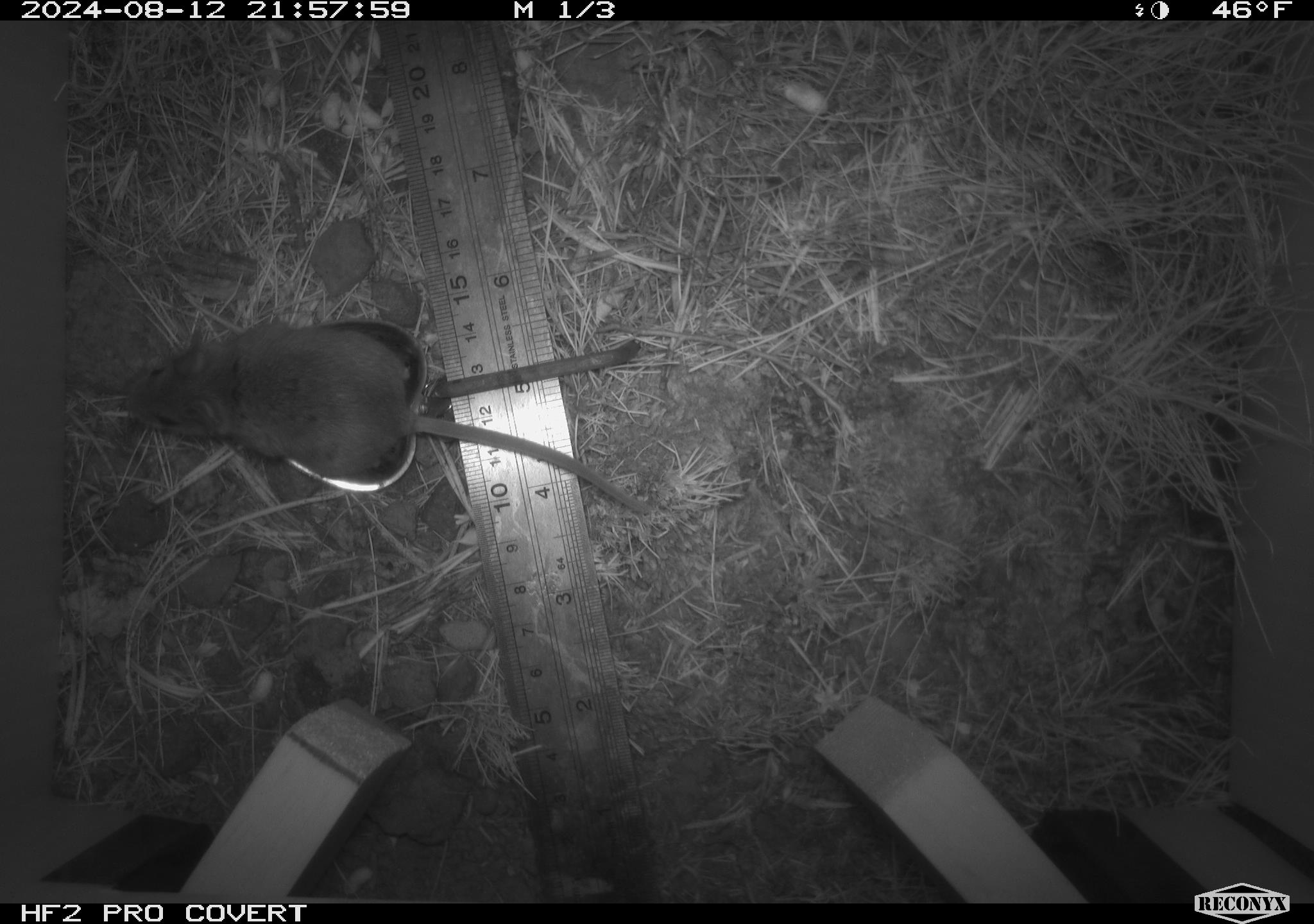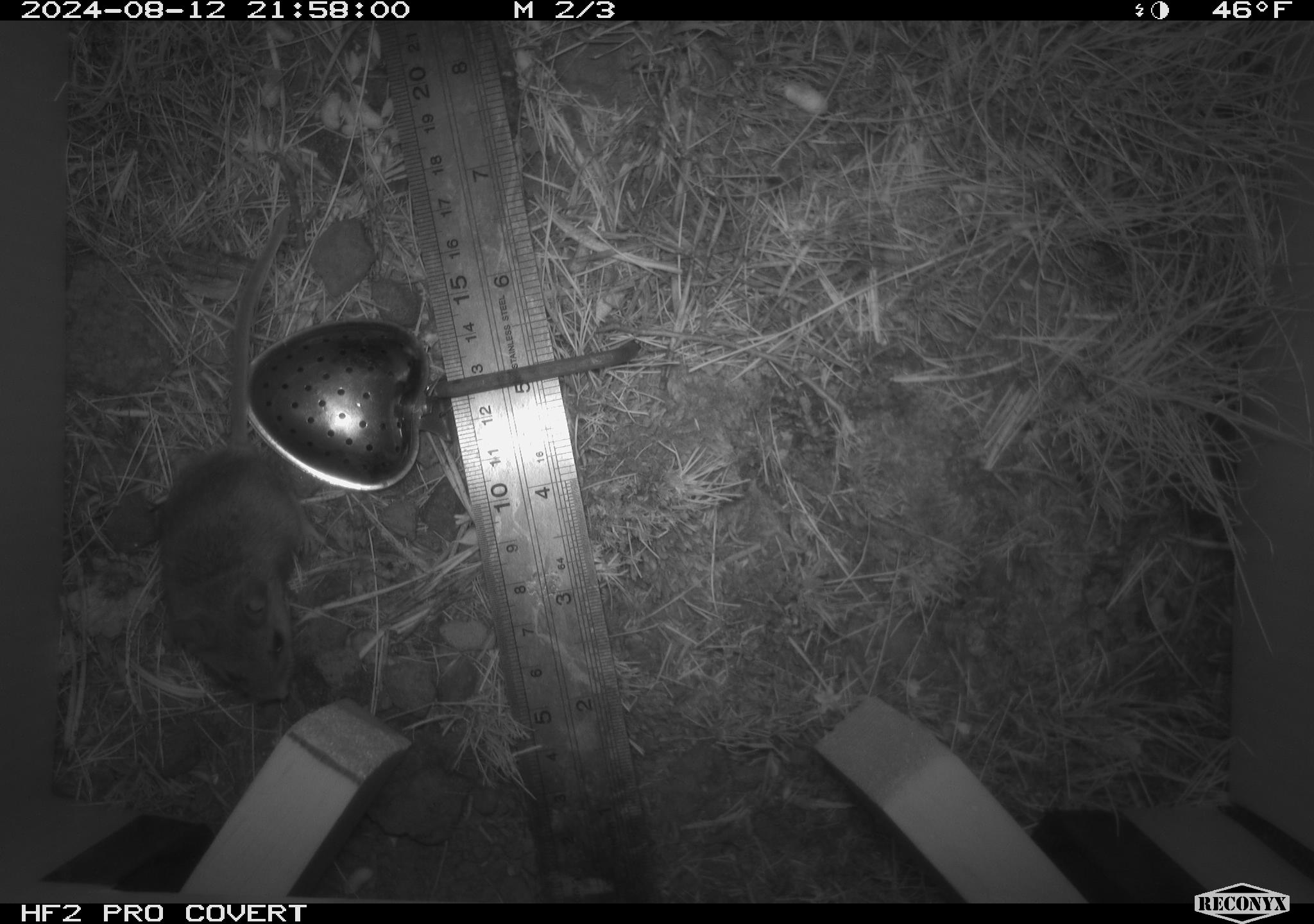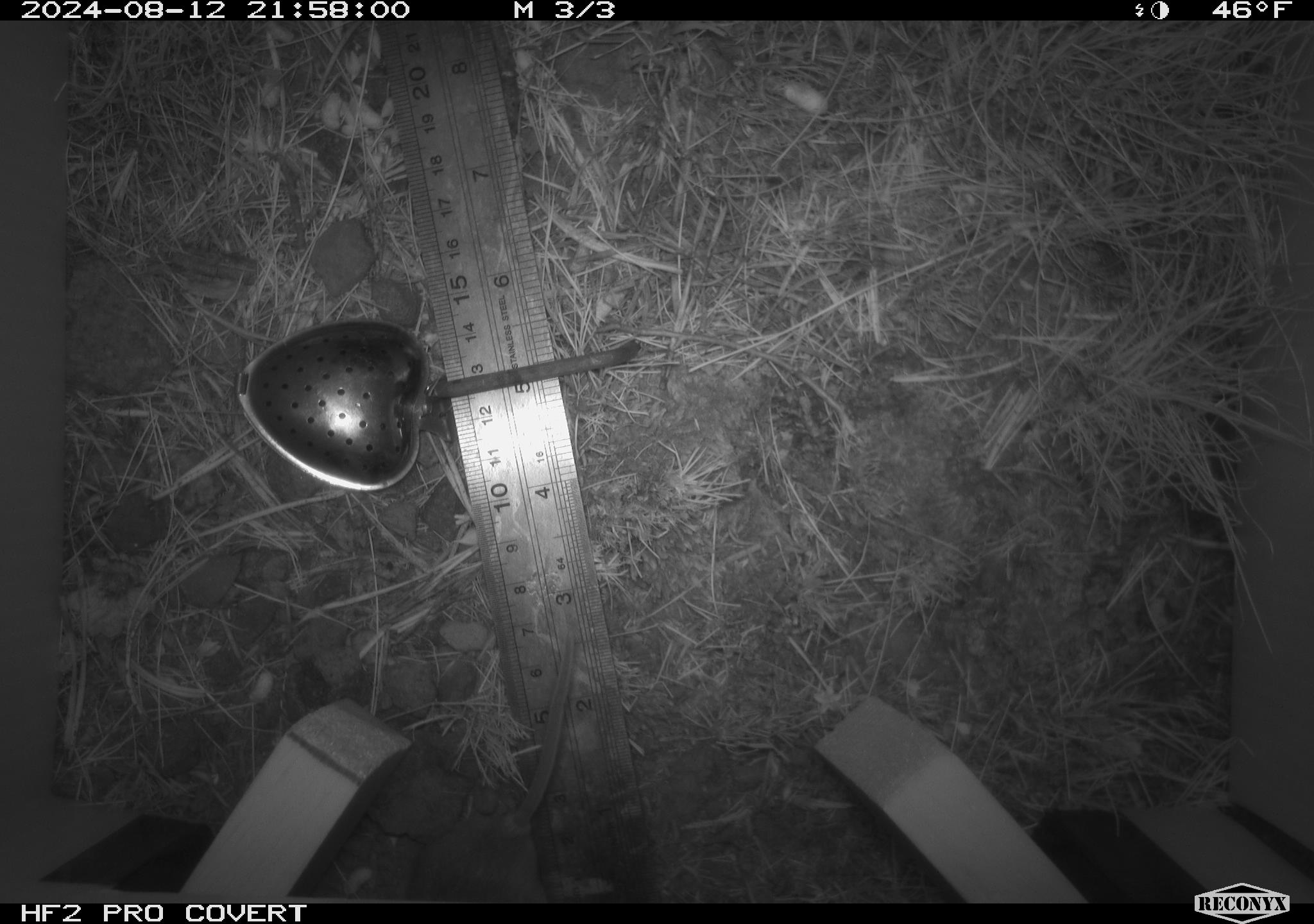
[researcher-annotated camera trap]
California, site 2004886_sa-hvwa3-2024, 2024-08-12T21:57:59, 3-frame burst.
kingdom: Animalia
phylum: Chordata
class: Mammalia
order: Rodentia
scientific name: Rodentia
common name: mouse species